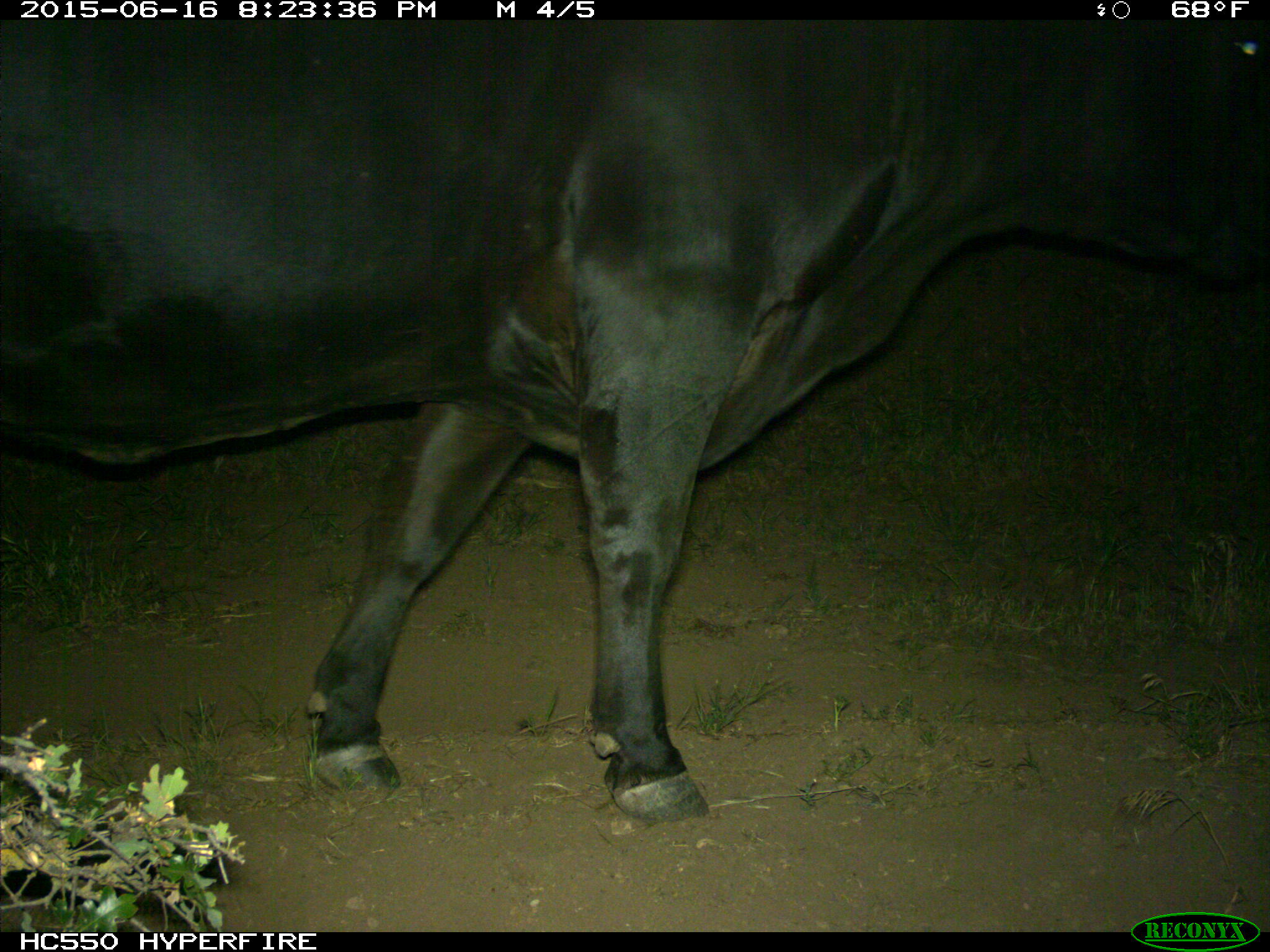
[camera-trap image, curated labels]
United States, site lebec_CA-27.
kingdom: Animalia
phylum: Chordata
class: Mammalia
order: Artiodactyla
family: Bovidae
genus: Bos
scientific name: Bos taurus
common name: domestic cow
Bos taurus (domestic cow).